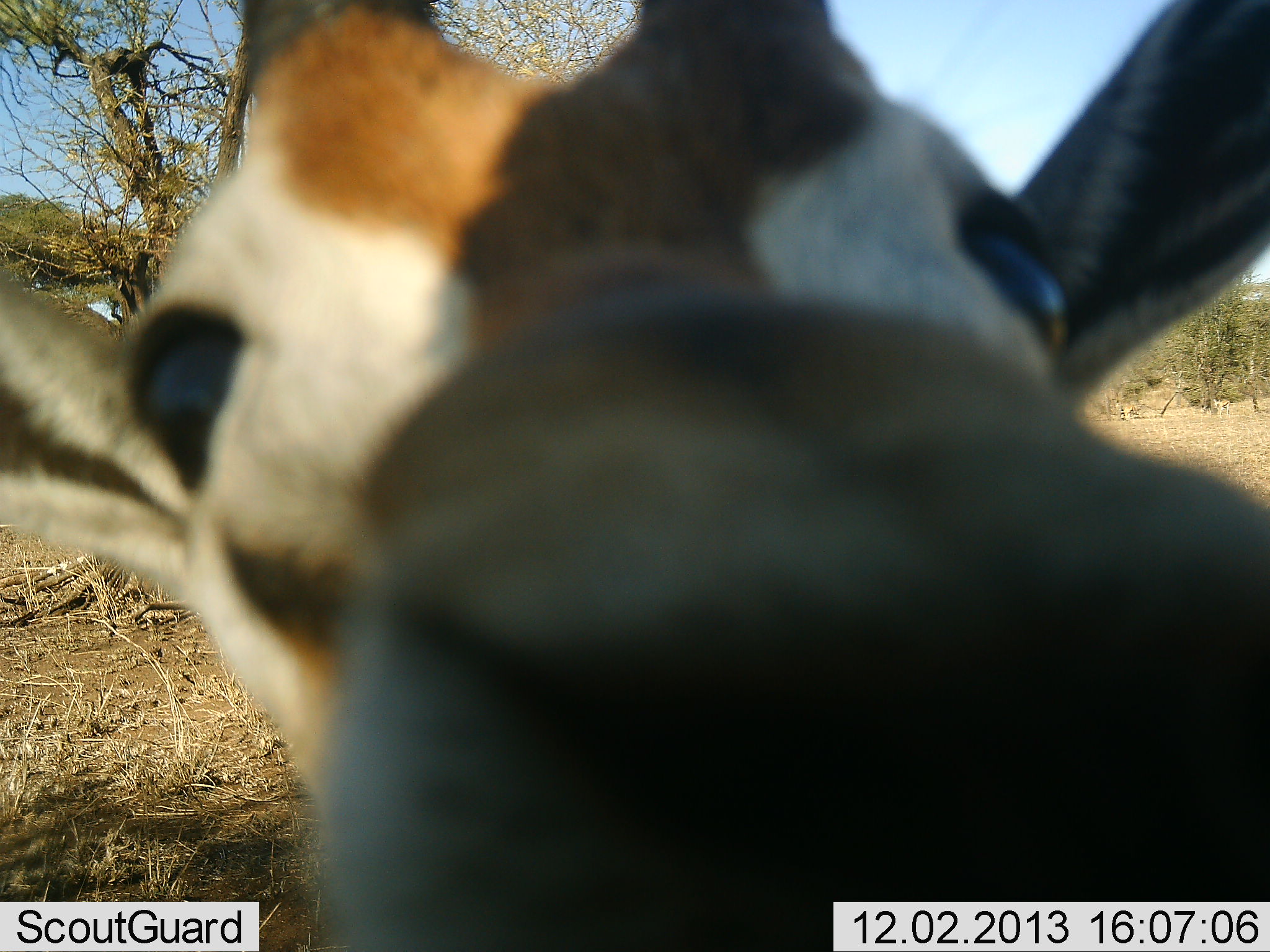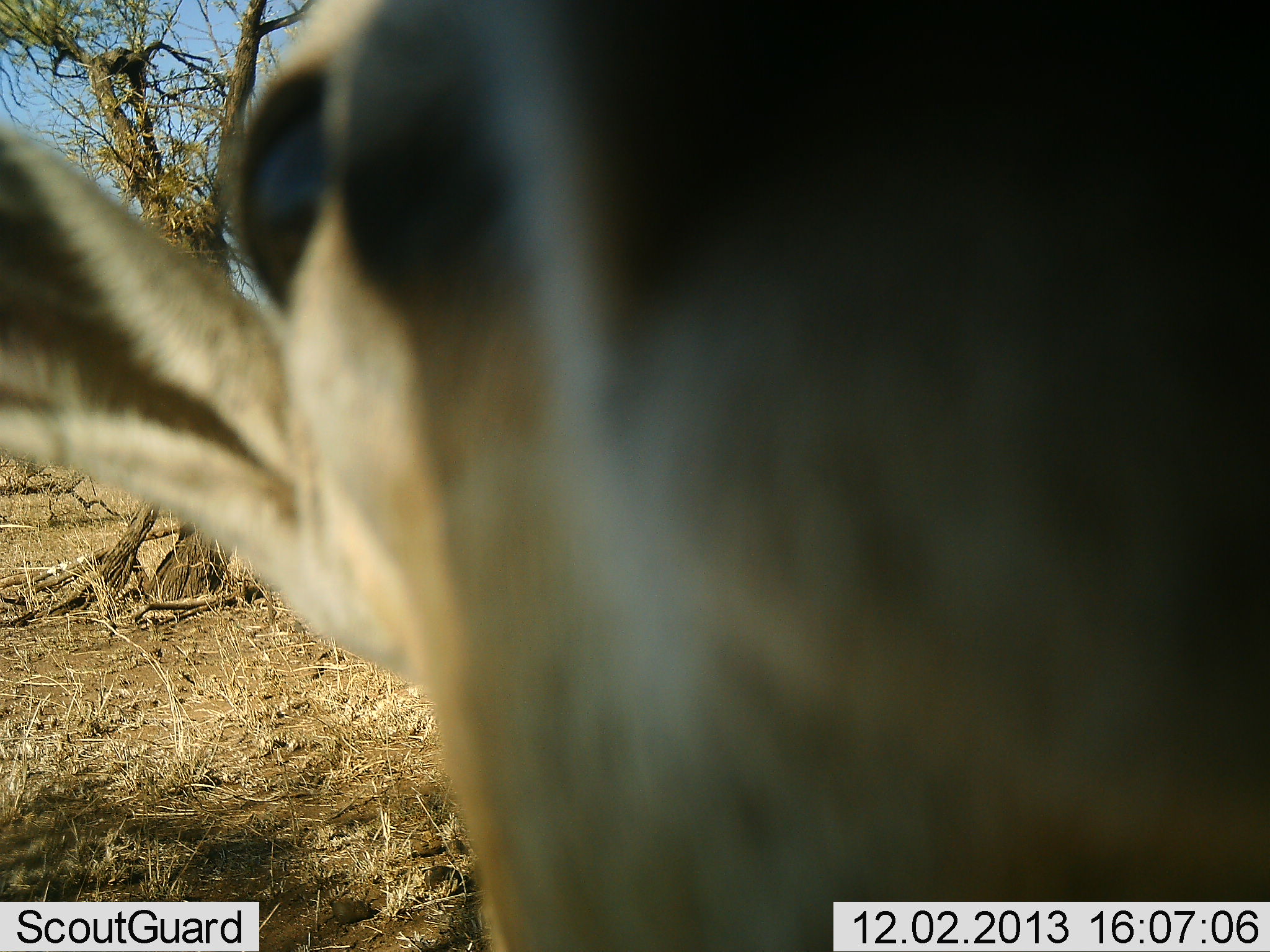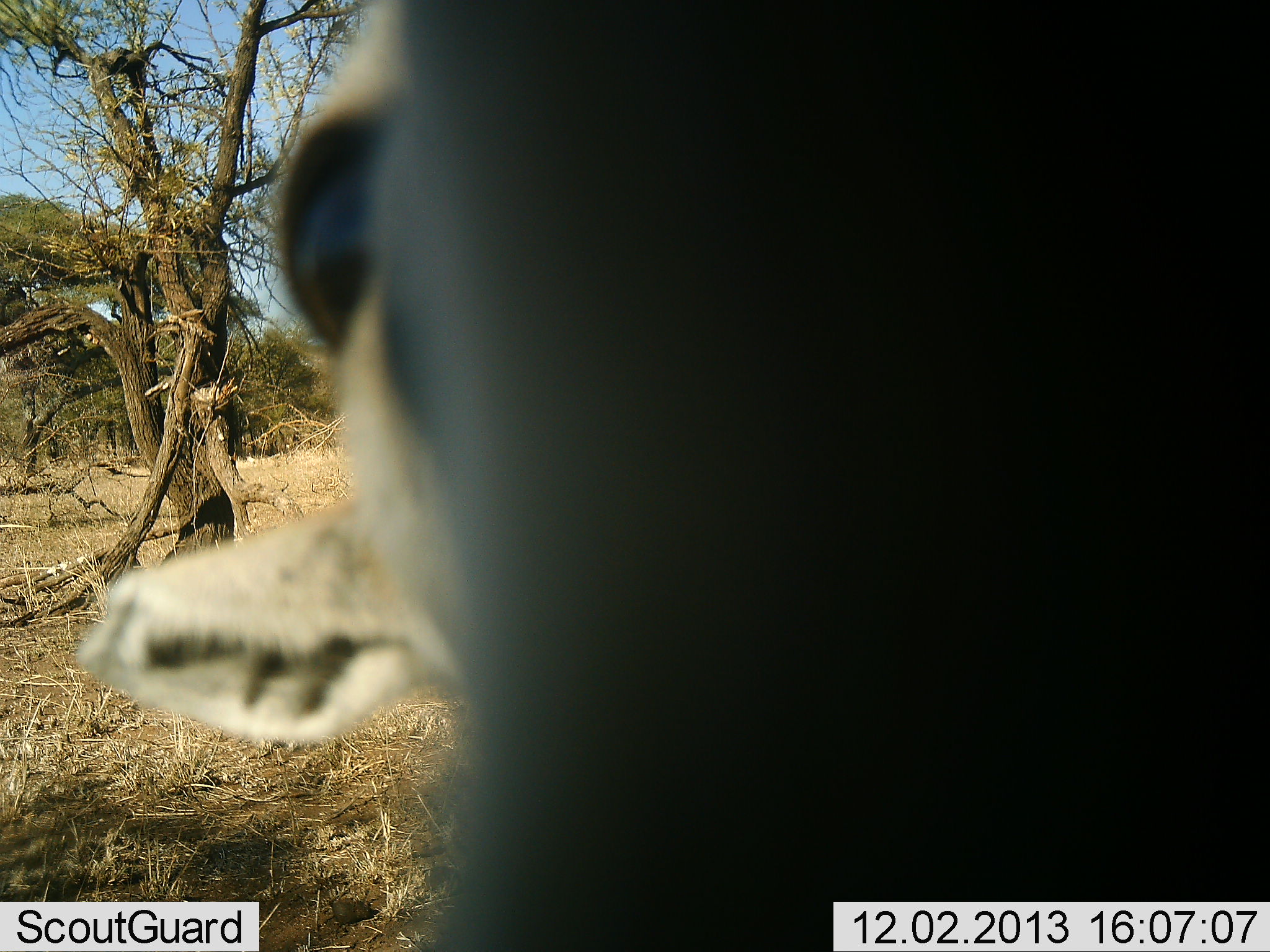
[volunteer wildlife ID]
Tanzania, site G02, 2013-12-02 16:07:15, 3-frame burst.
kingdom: Animalia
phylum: Chordata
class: Mammalia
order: Artiodactyla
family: Bovidae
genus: Eudorcas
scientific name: Eudorcas thomsonii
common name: thomson's gazelle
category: gazellethomsons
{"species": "gazellethomsons (thomson's gazelle) (Eudorcas thomsonii)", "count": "1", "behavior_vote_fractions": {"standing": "60%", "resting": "0%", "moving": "10%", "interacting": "50%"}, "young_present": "0%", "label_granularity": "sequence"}